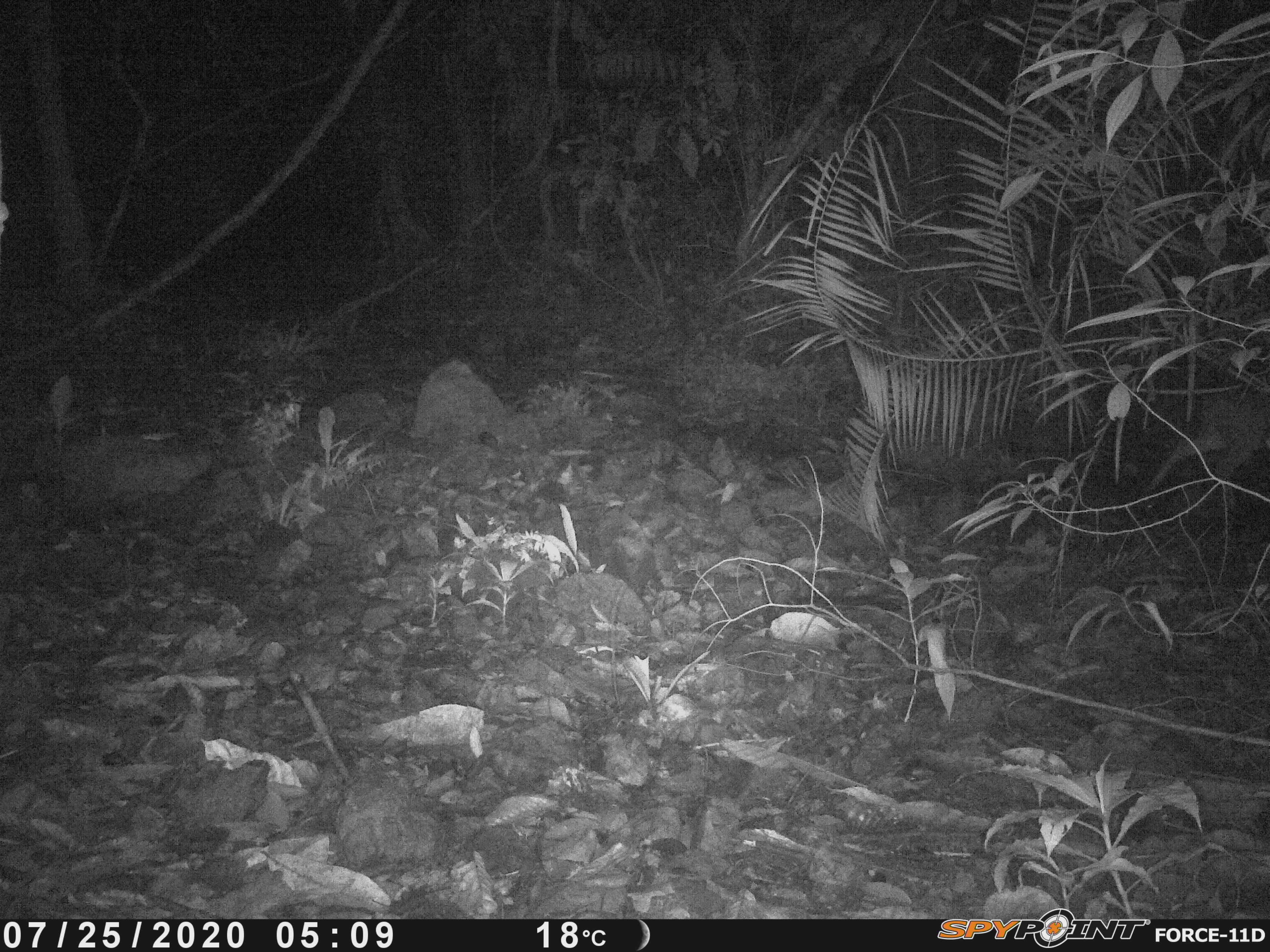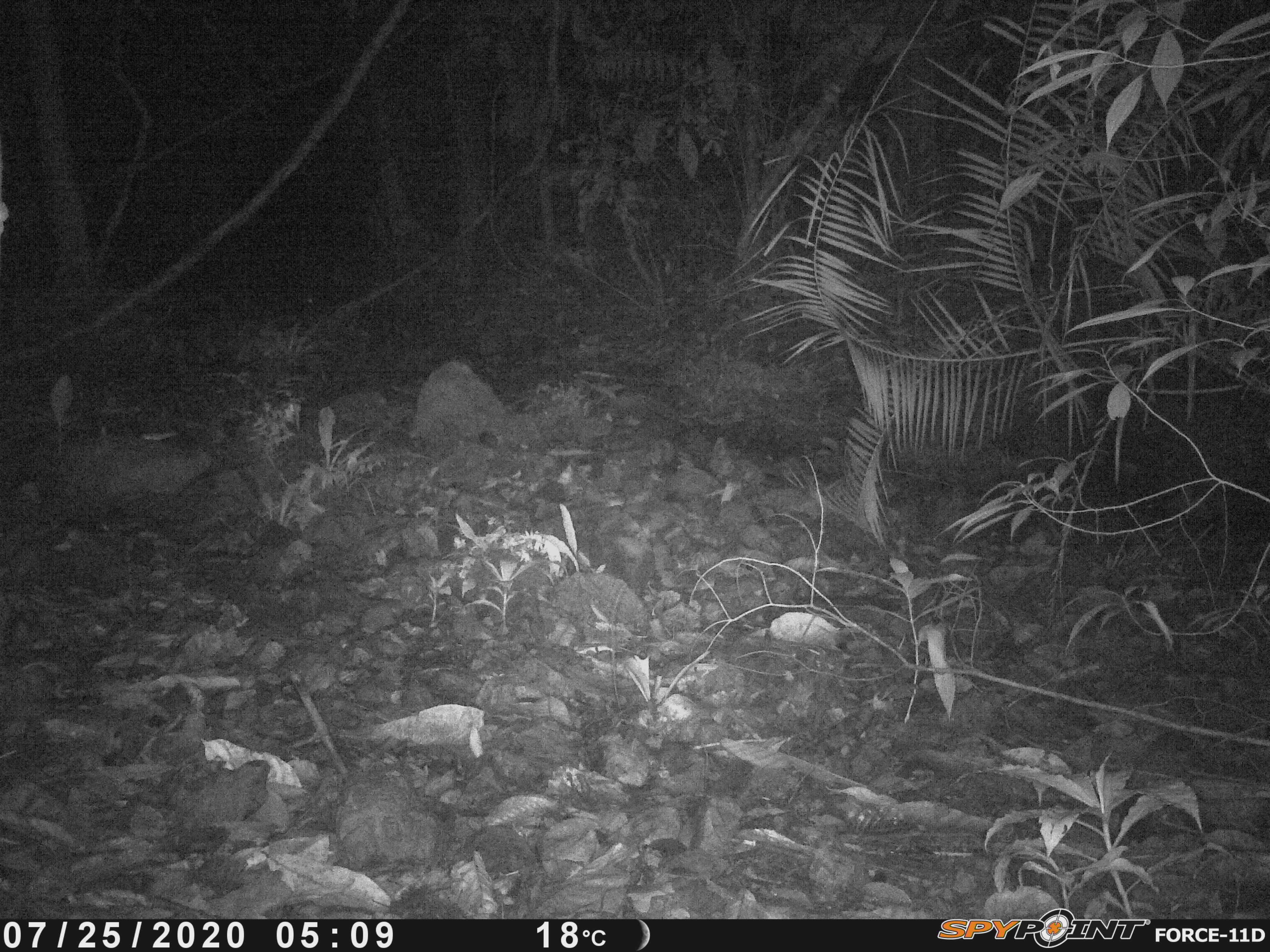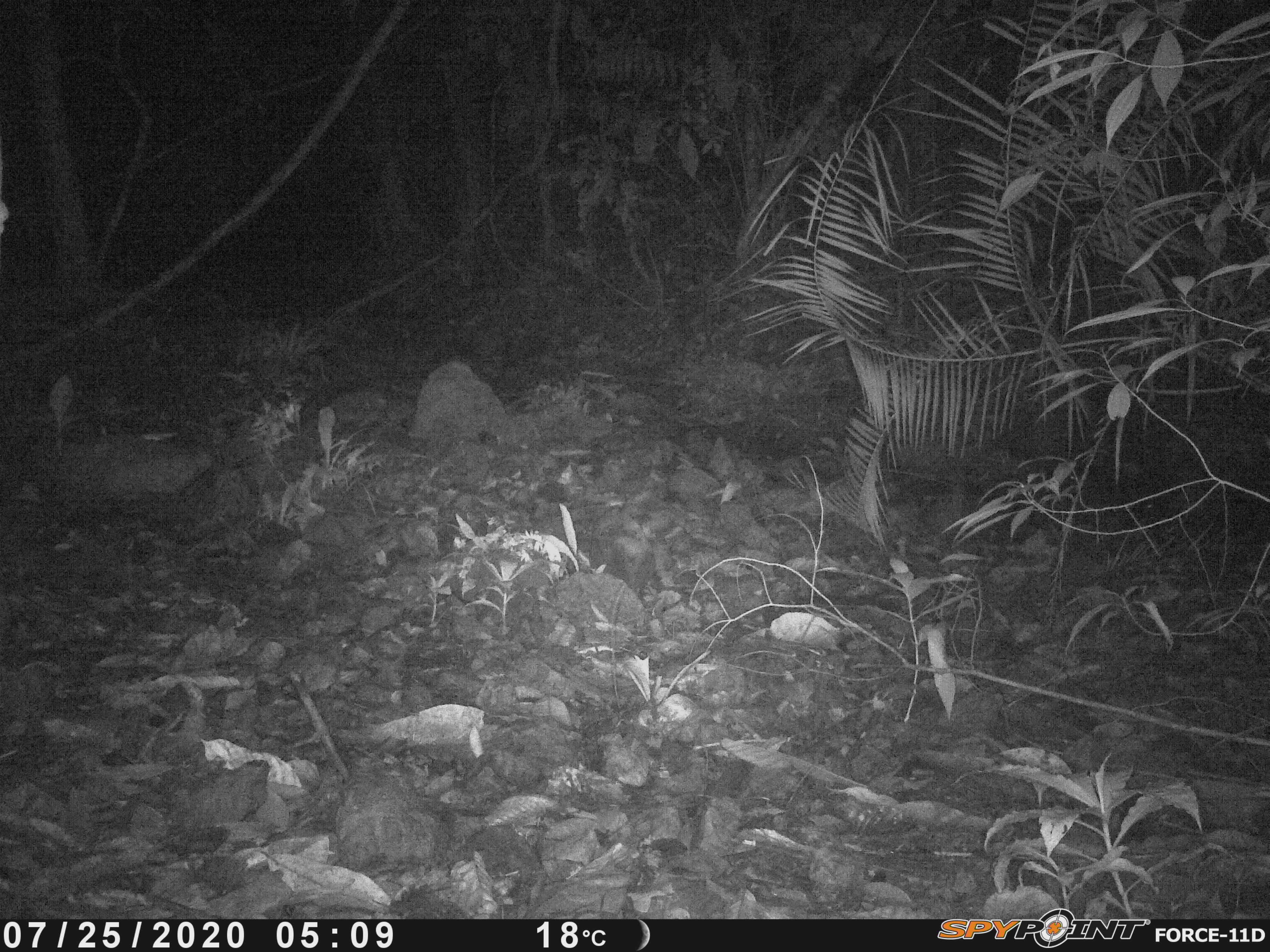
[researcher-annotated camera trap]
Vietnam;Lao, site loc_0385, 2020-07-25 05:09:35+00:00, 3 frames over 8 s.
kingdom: Animalia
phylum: Chordata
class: Mammalia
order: Artiodactyla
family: Cervidae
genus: Muntiacus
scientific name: Muntiacus vuquangensis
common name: large-antlered muntjac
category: large antlered muntjac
Large antlered muntjac (large-antlered muntjac) (Muntiacus vuquangensis). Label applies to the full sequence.